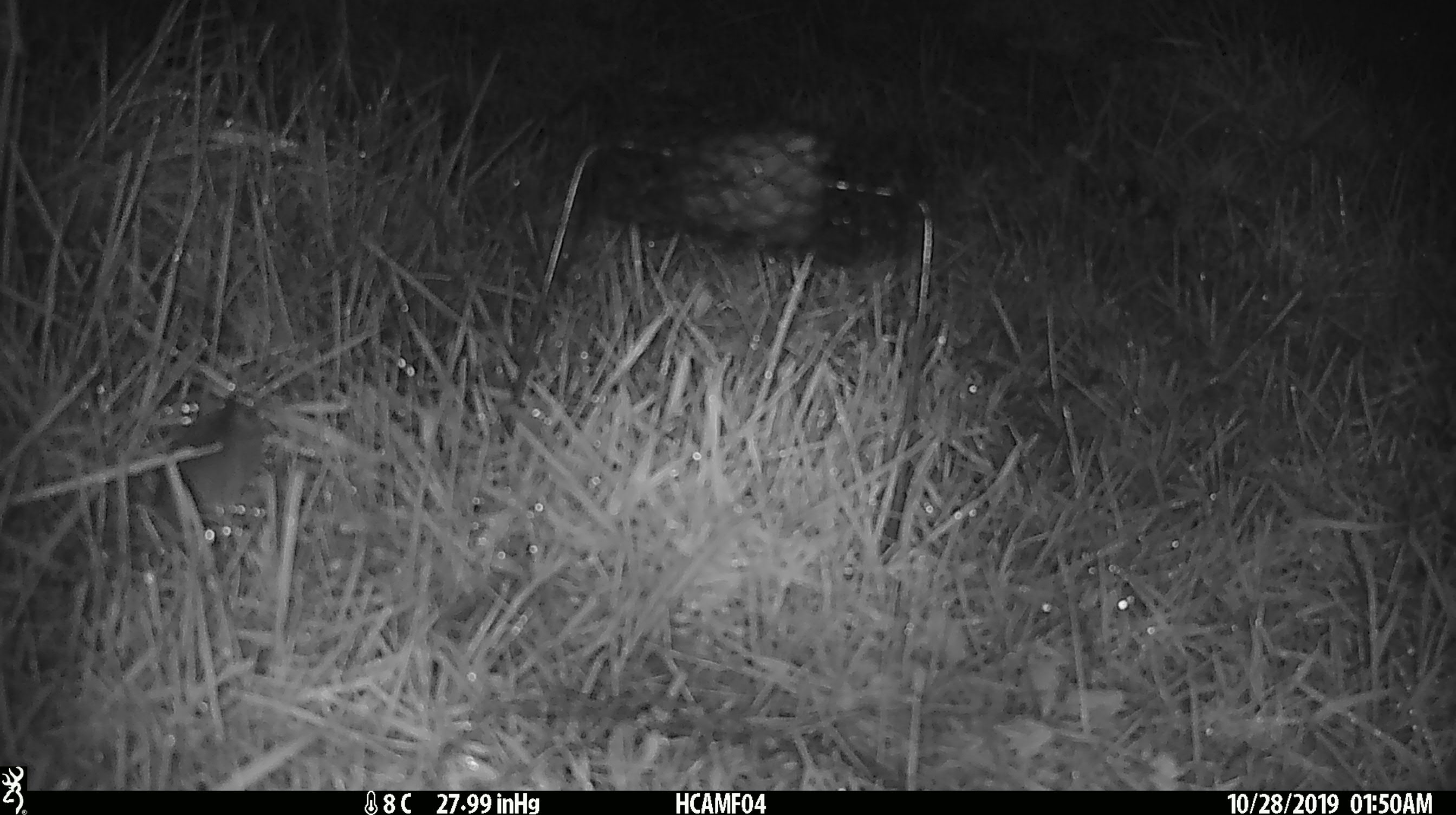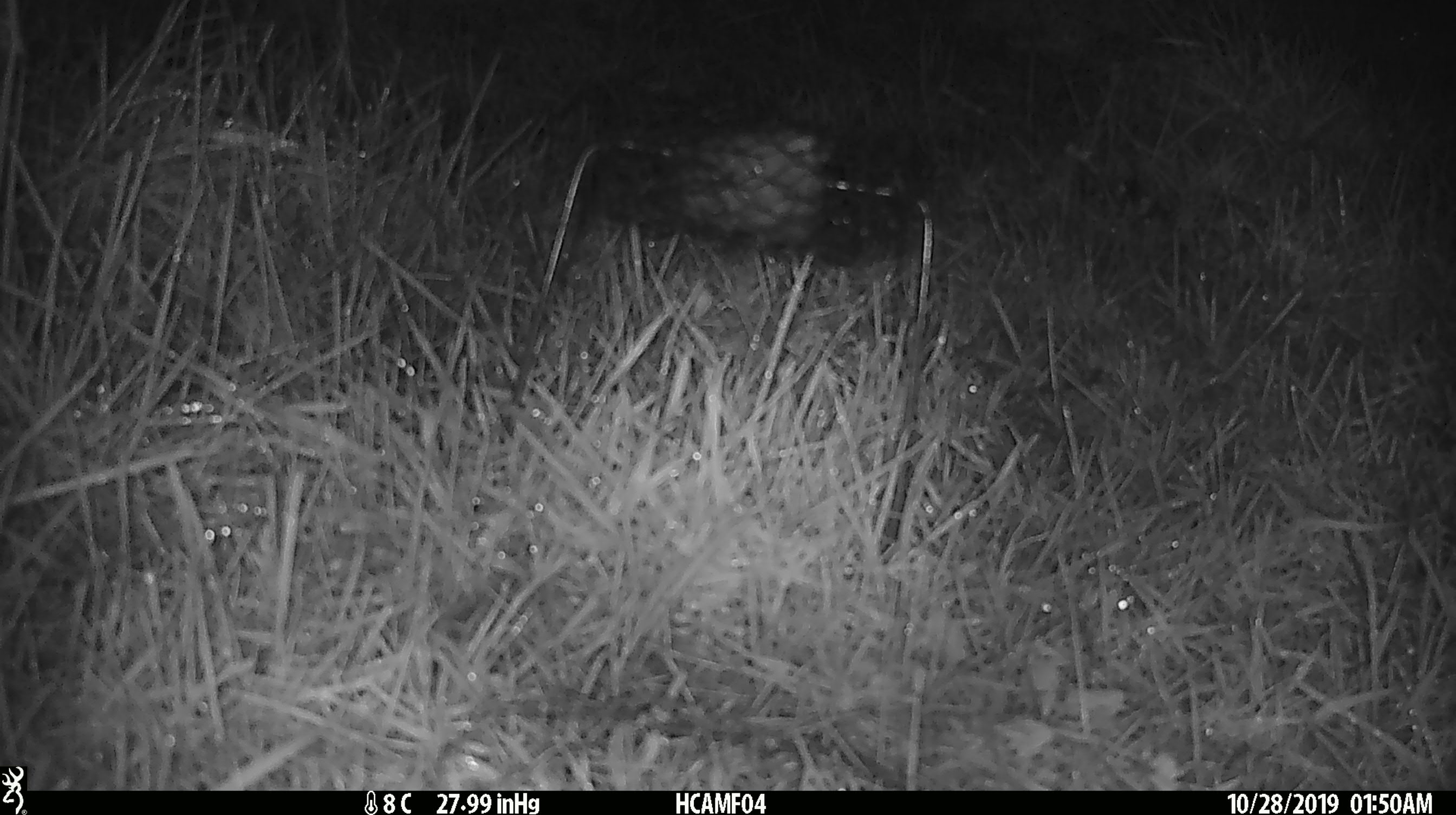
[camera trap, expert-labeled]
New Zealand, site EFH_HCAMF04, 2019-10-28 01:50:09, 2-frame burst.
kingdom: Animalia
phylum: Chordata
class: Mammalia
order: Rodentia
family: Muridae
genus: Mus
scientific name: Mus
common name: mouse